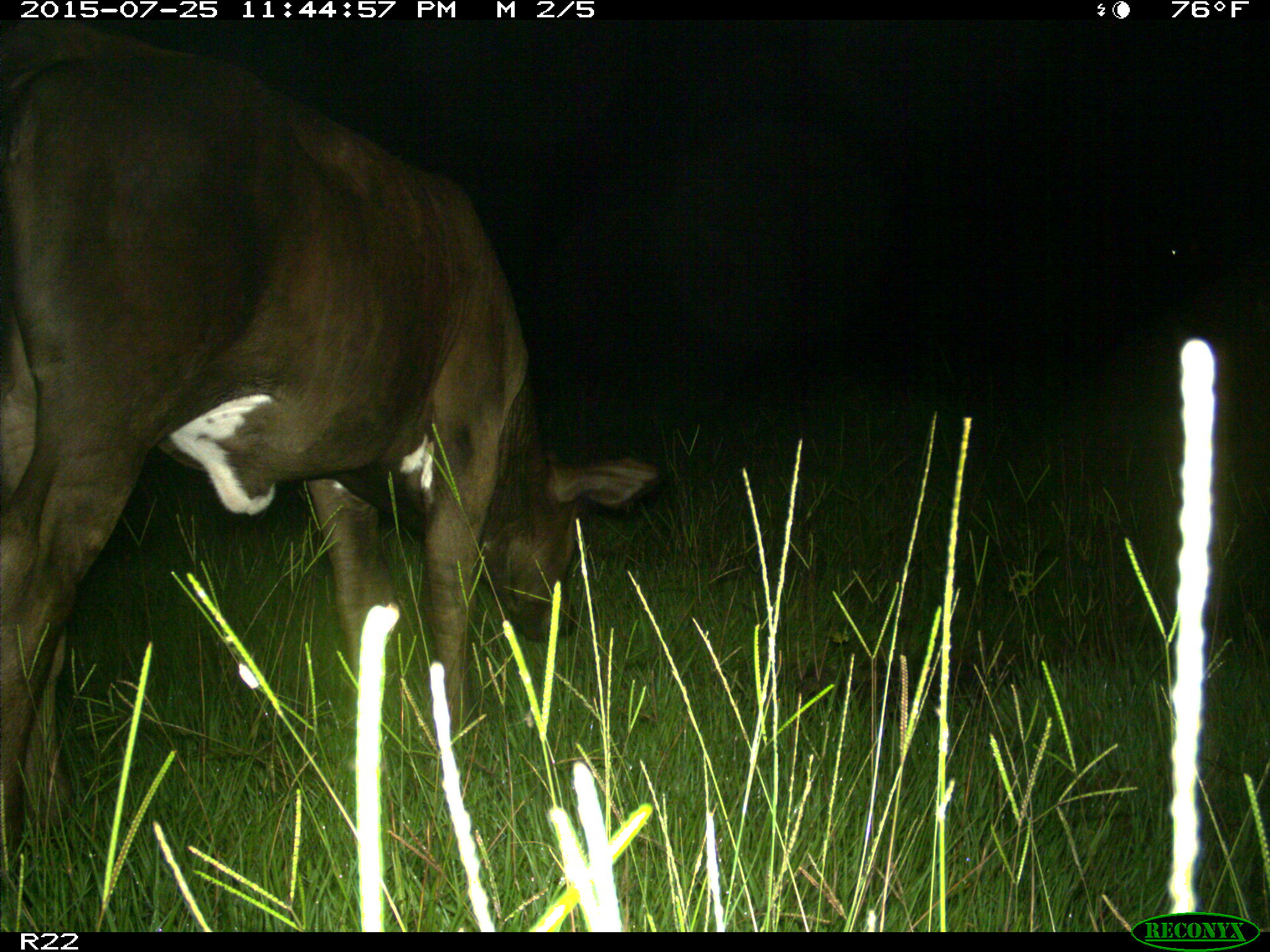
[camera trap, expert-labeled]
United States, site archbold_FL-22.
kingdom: Animalia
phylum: Chordata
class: Mammalia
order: Artiodactyla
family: Bovidae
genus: Bos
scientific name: Bos taurus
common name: domestic cow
Bos taurus (domestic cow).